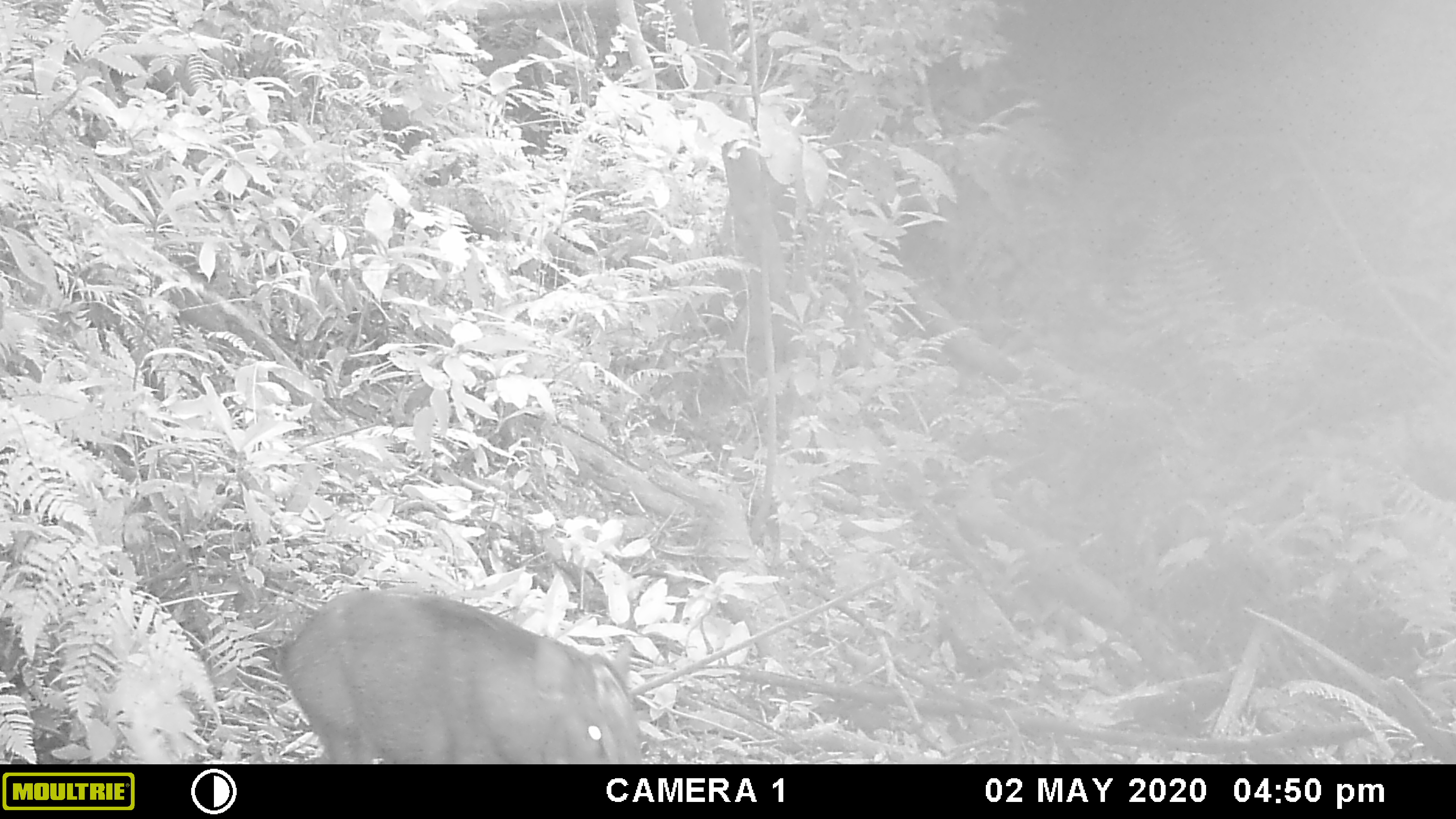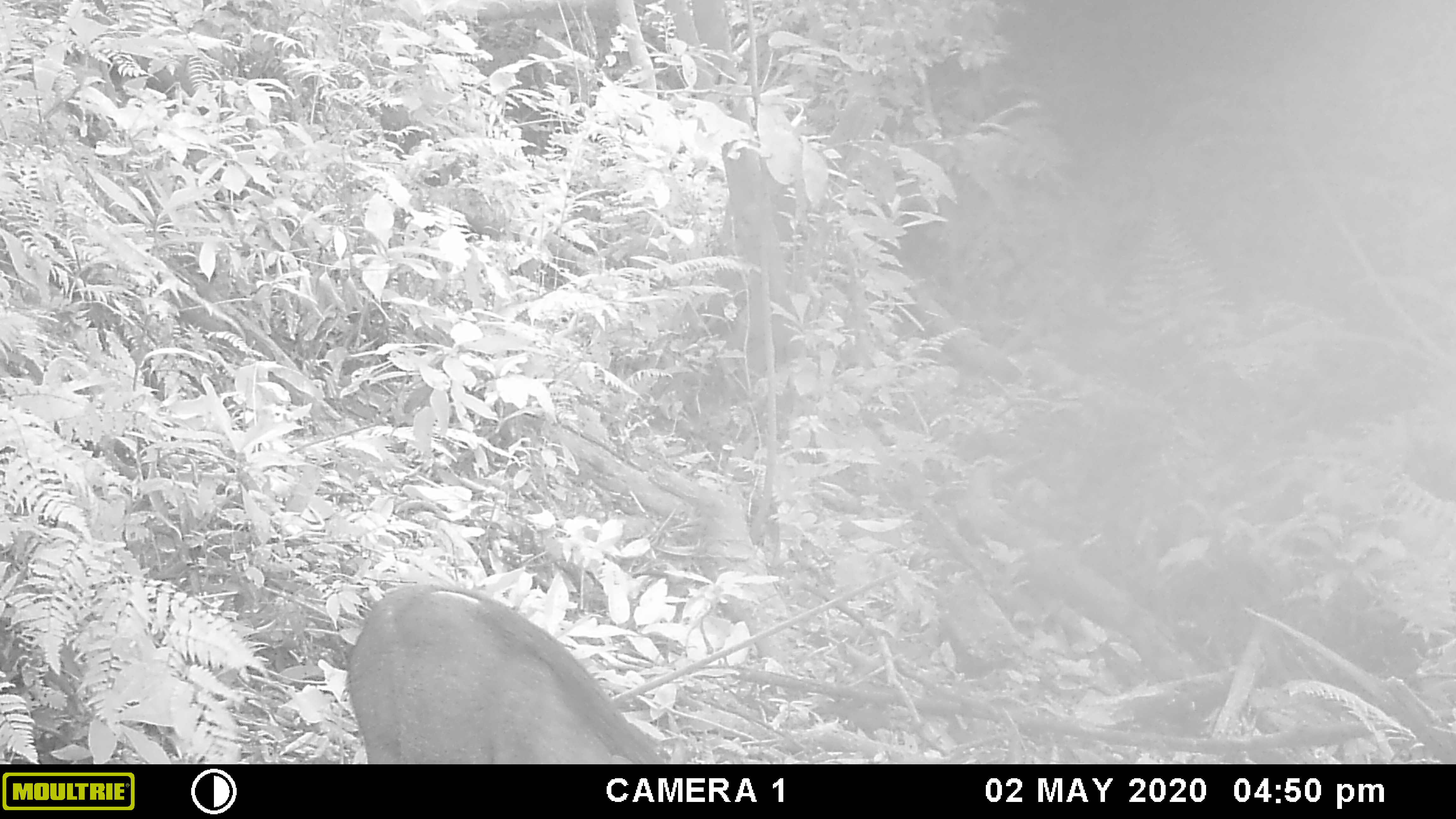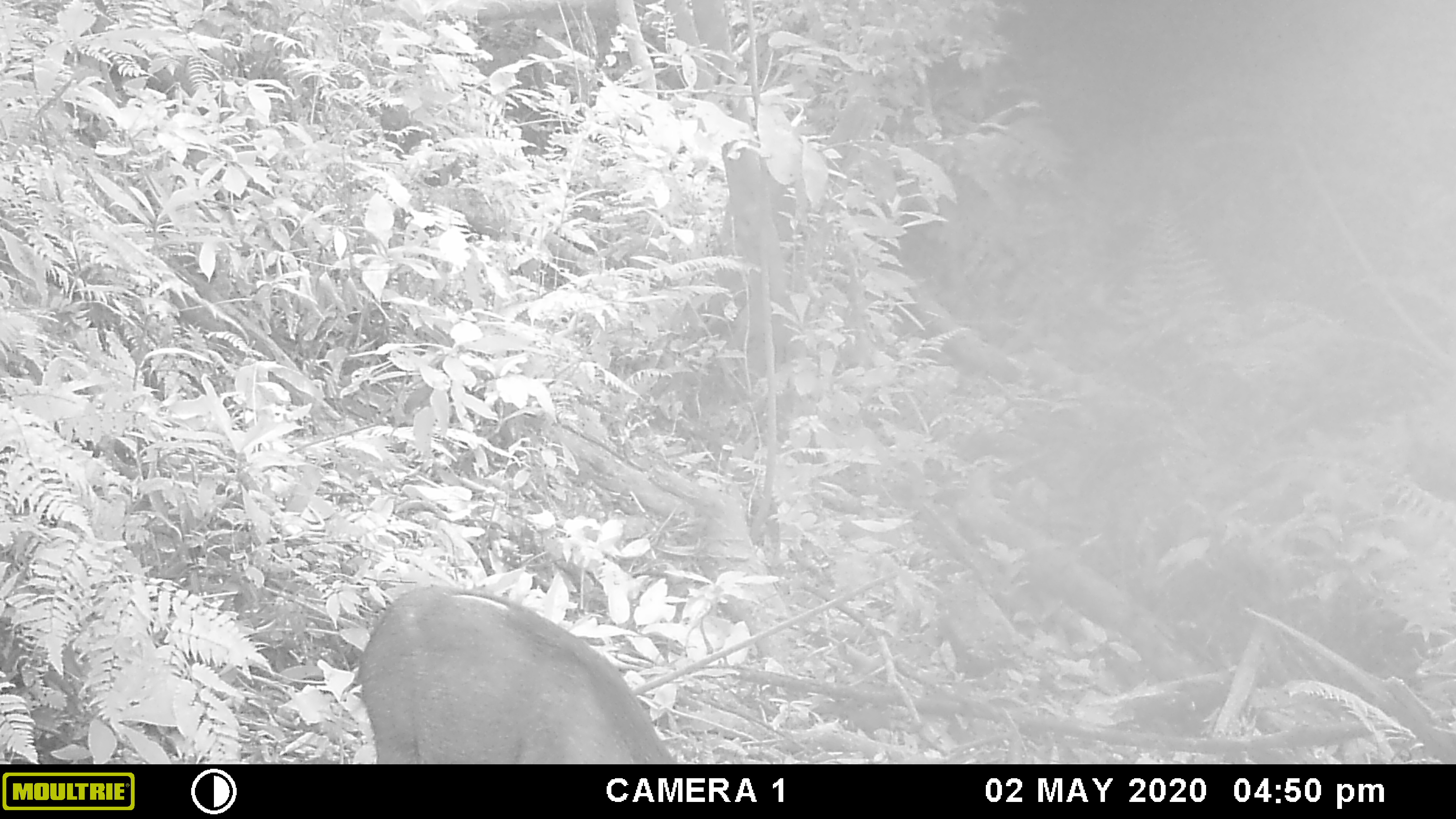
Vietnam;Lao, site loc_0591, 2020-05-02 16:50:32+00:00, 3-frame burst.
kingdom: Animalia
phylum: Chordata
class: Mammalia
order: Artiodactyla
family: Suidae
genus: Sus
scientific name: Sus scrofa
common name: eurasian wild pig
Eurasian wild pig (Sus scrofa). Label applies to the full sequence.